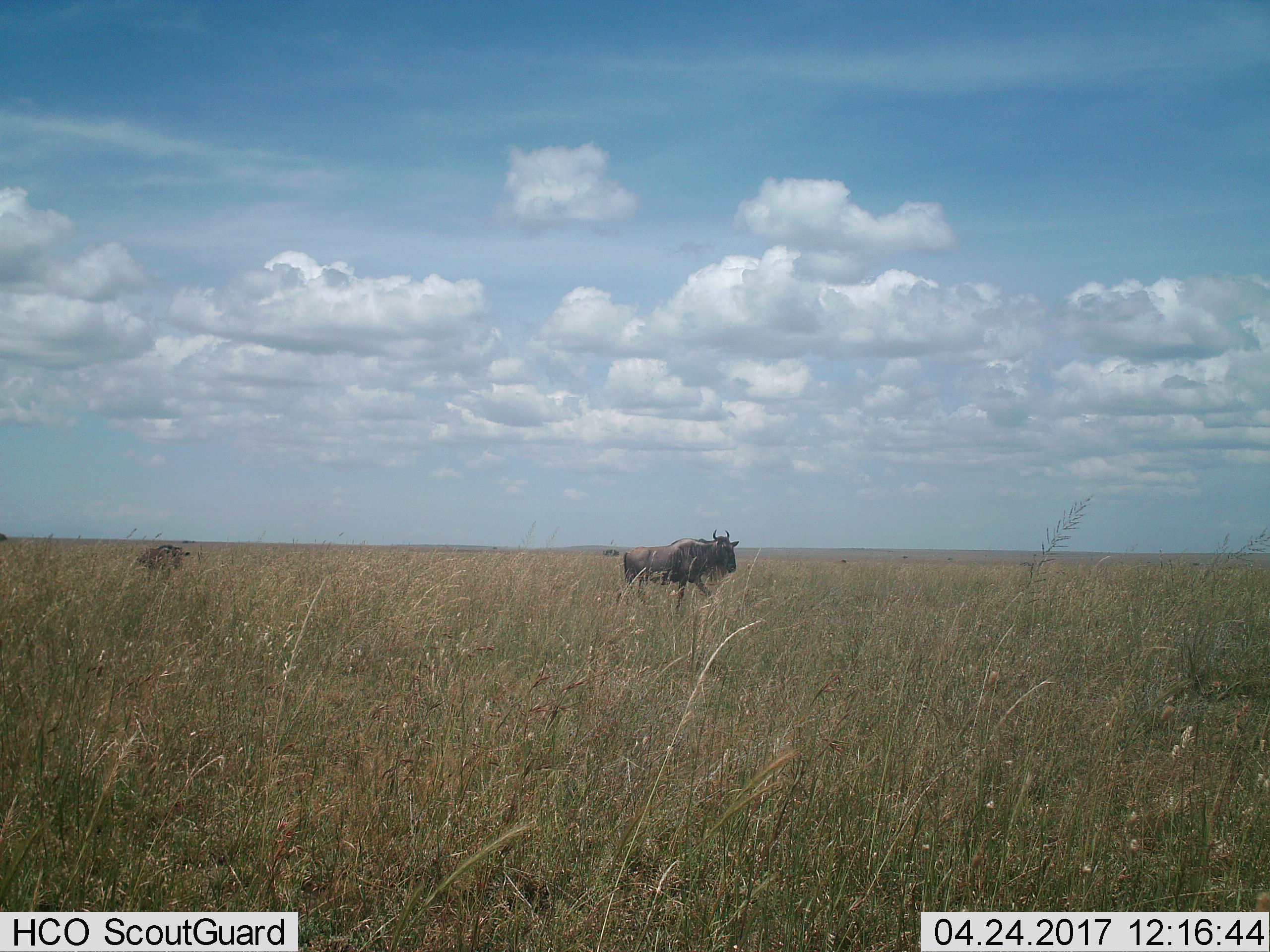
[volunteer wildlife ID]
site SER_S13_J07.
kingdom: Animalia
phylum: Chordata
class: Mammalia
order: Artiodactyla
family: Bovidae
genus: Connochaetes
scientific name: Connochaetes taurinus taurinus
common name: blue wildebeest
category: wildebeestblue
Wildebeestblue (blue wildebeest) (Connochaetes taurinus taurinus), count 2. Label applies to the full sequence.